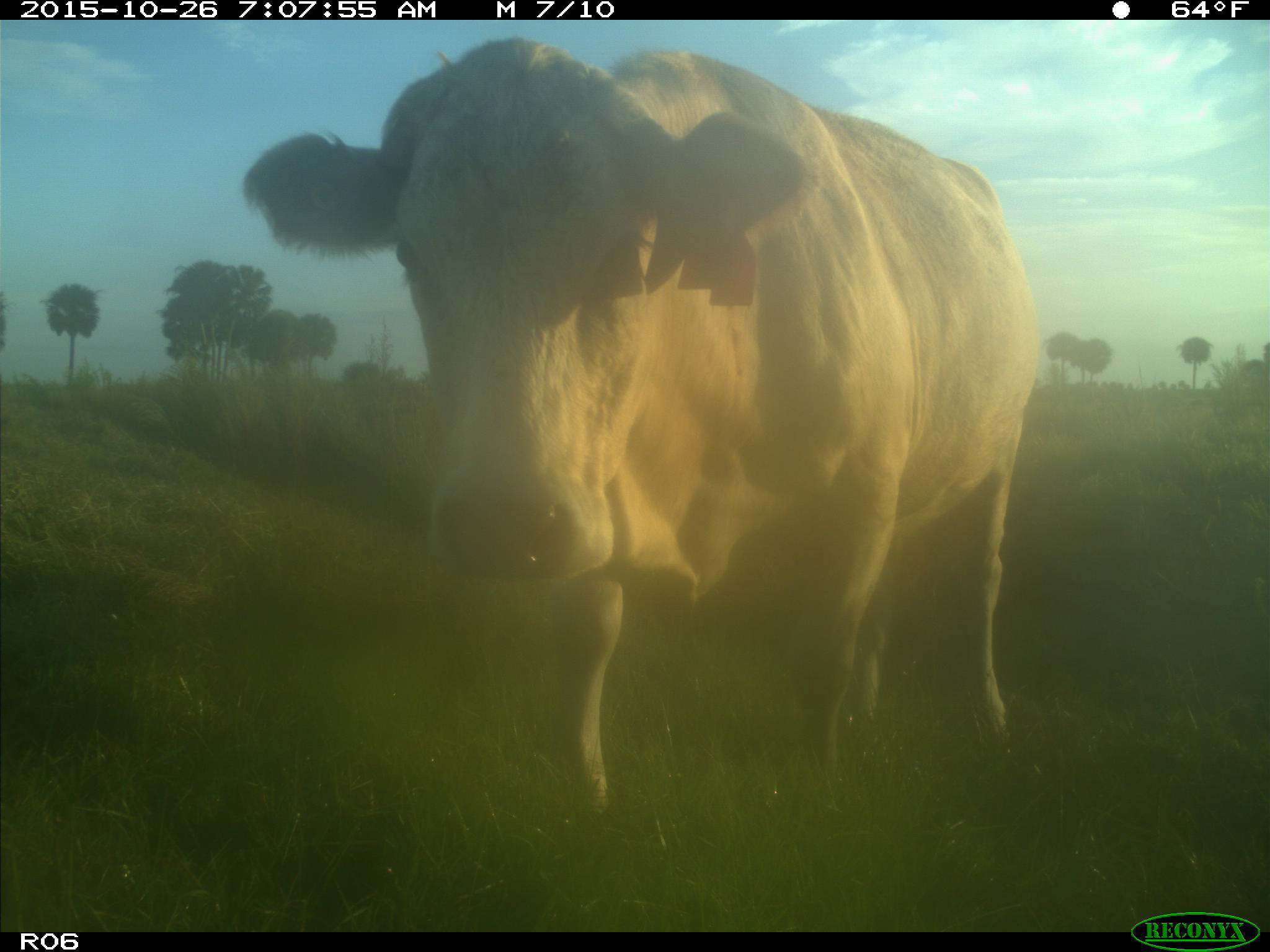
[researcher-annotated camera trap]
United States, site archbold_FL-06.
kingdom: Animalia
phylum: Chordata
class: Mammalia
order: Artiodactyla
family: Bovidae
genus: Bos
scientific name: Bos taurus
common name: domestic cow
Bos taurus (domestic cow).